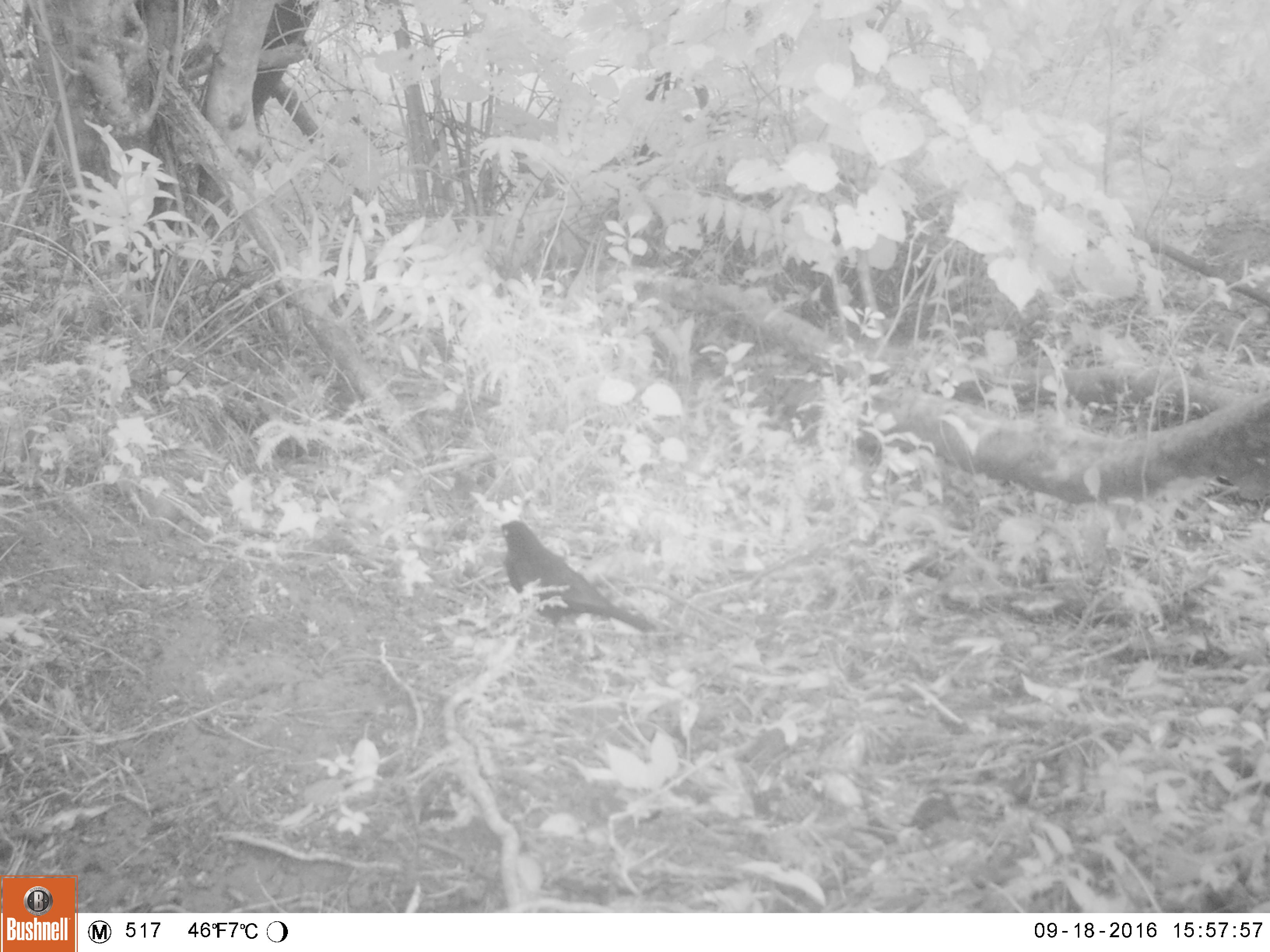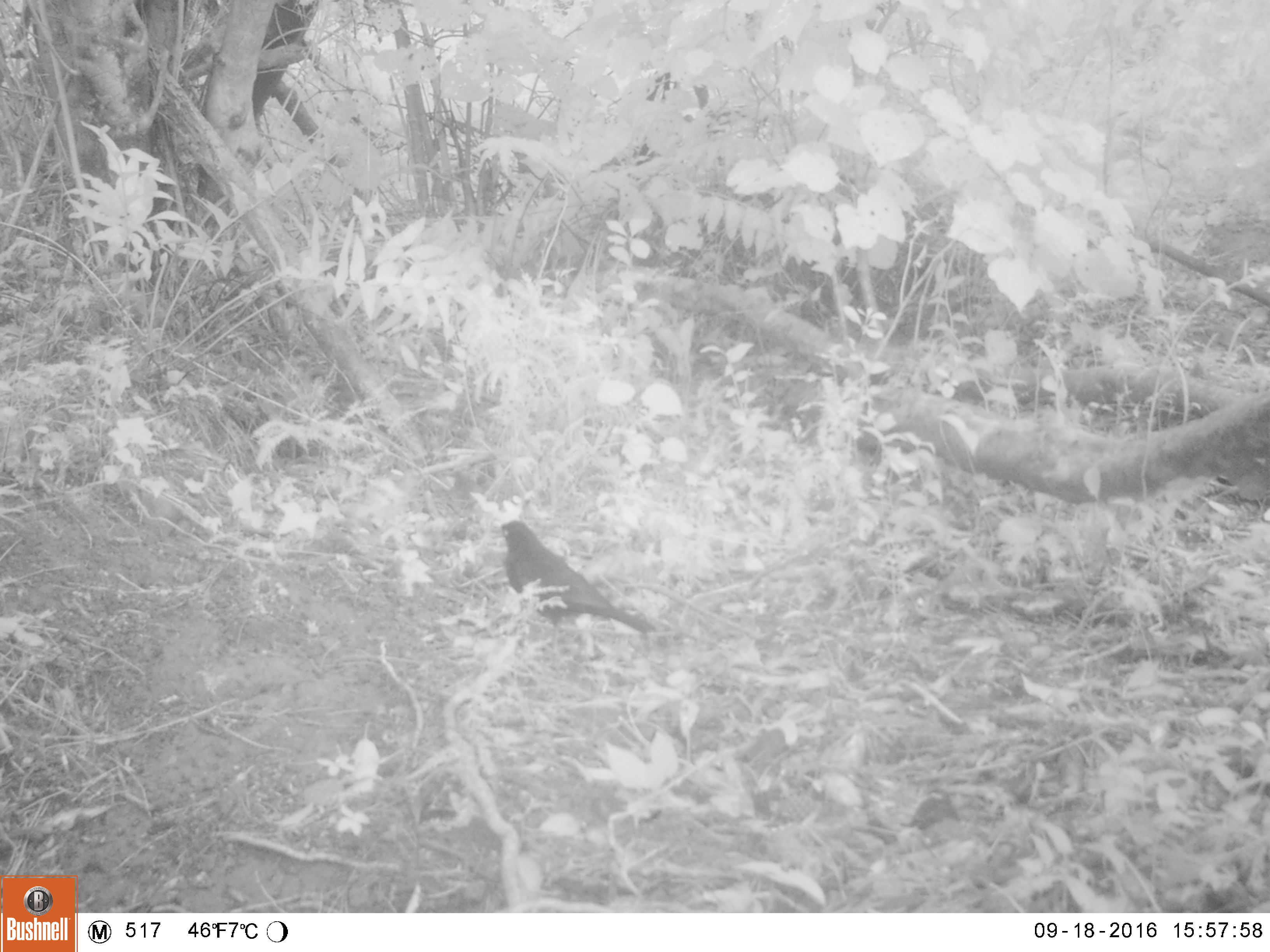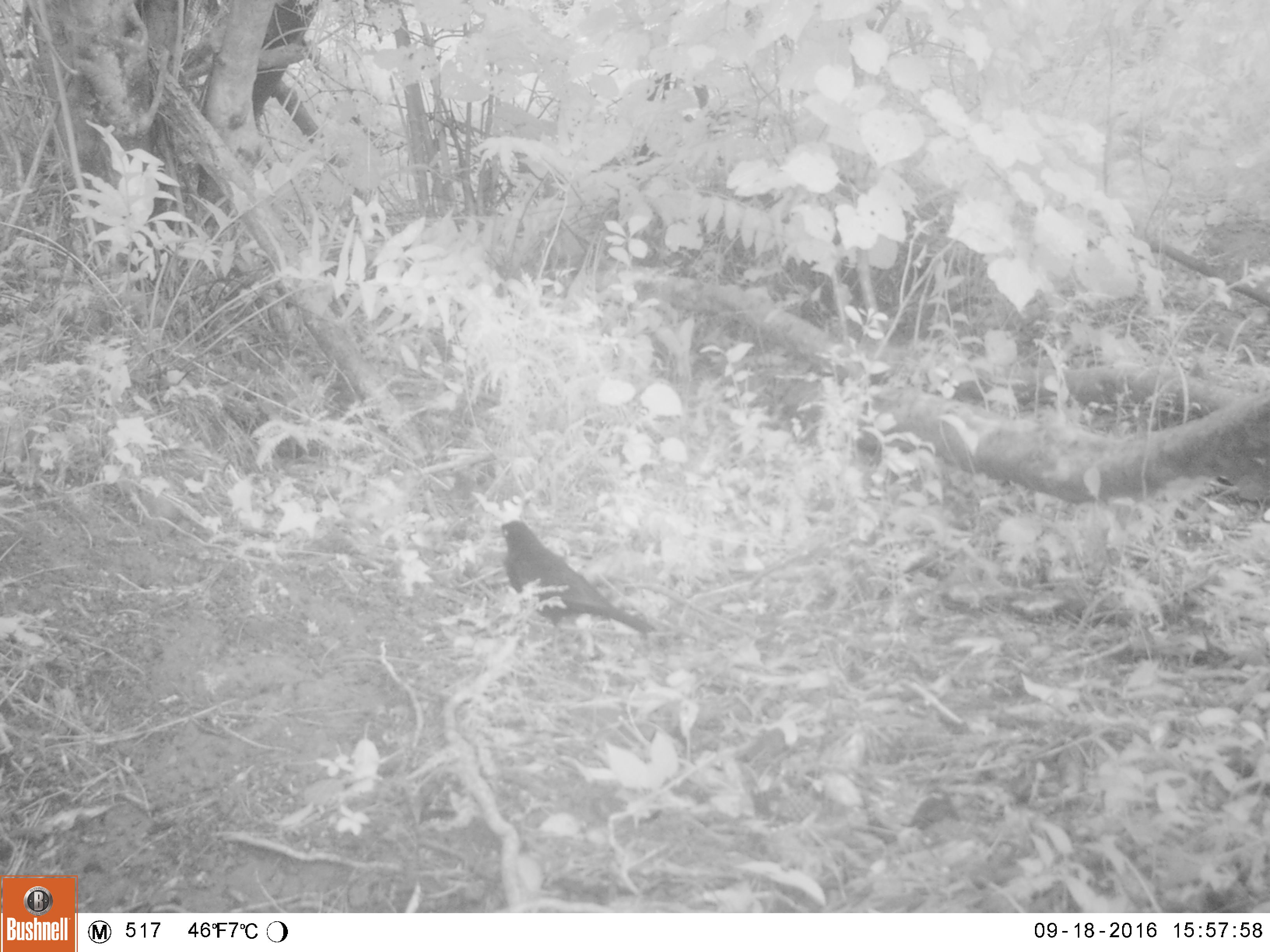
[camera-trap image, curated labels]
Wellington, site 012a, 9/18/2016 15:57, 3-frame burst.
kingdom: Animalia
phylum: Chordata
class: Aves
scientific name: Aves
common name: bird